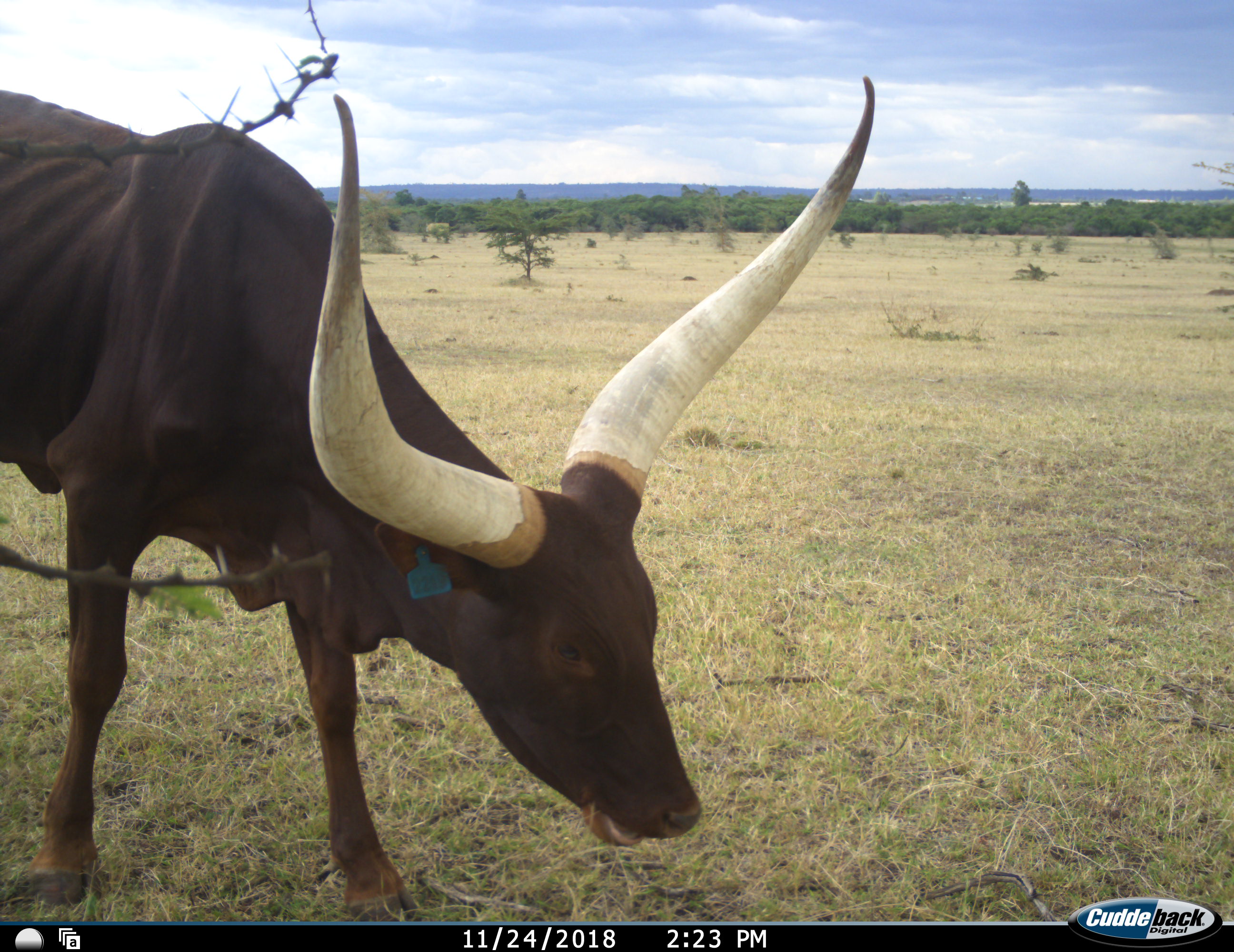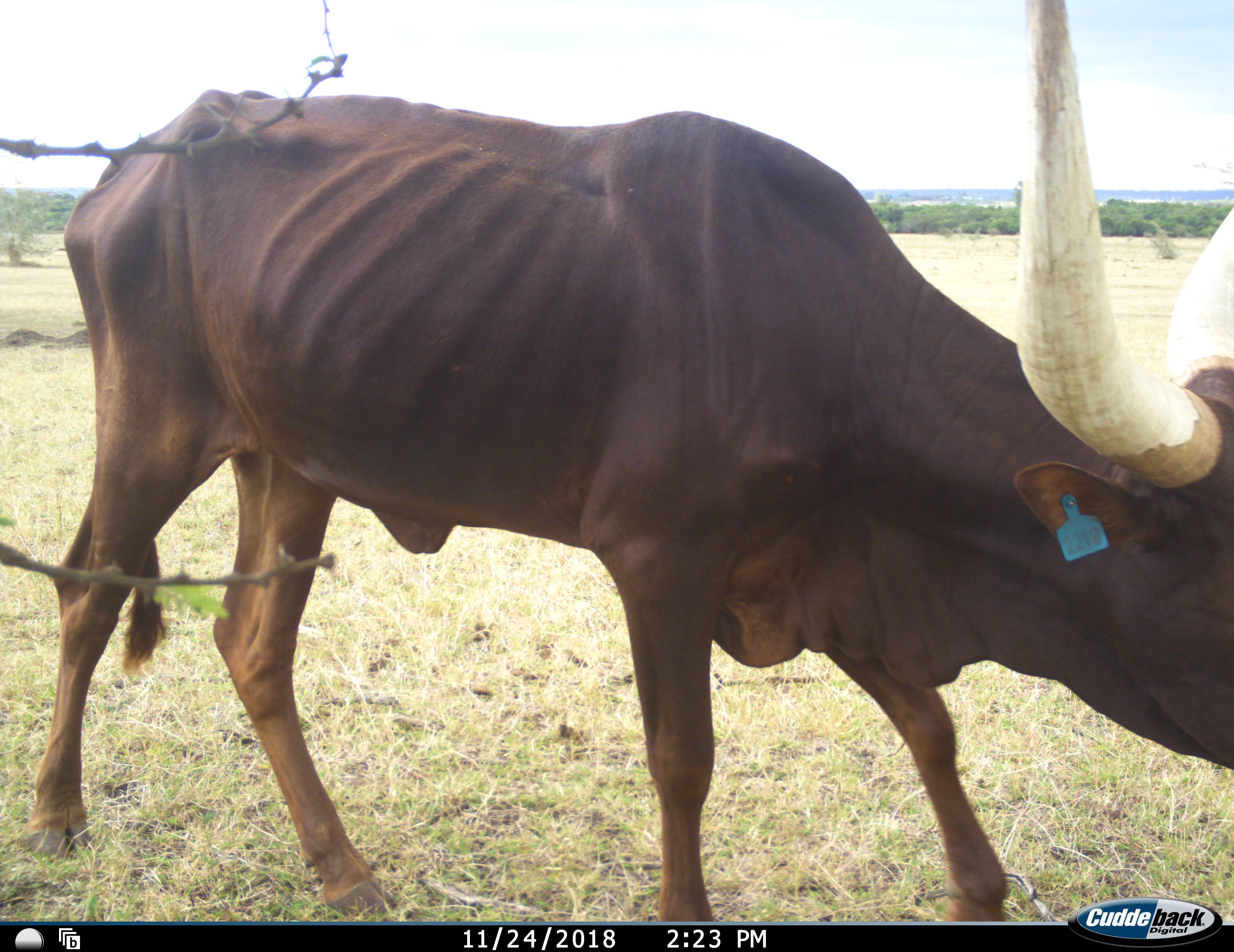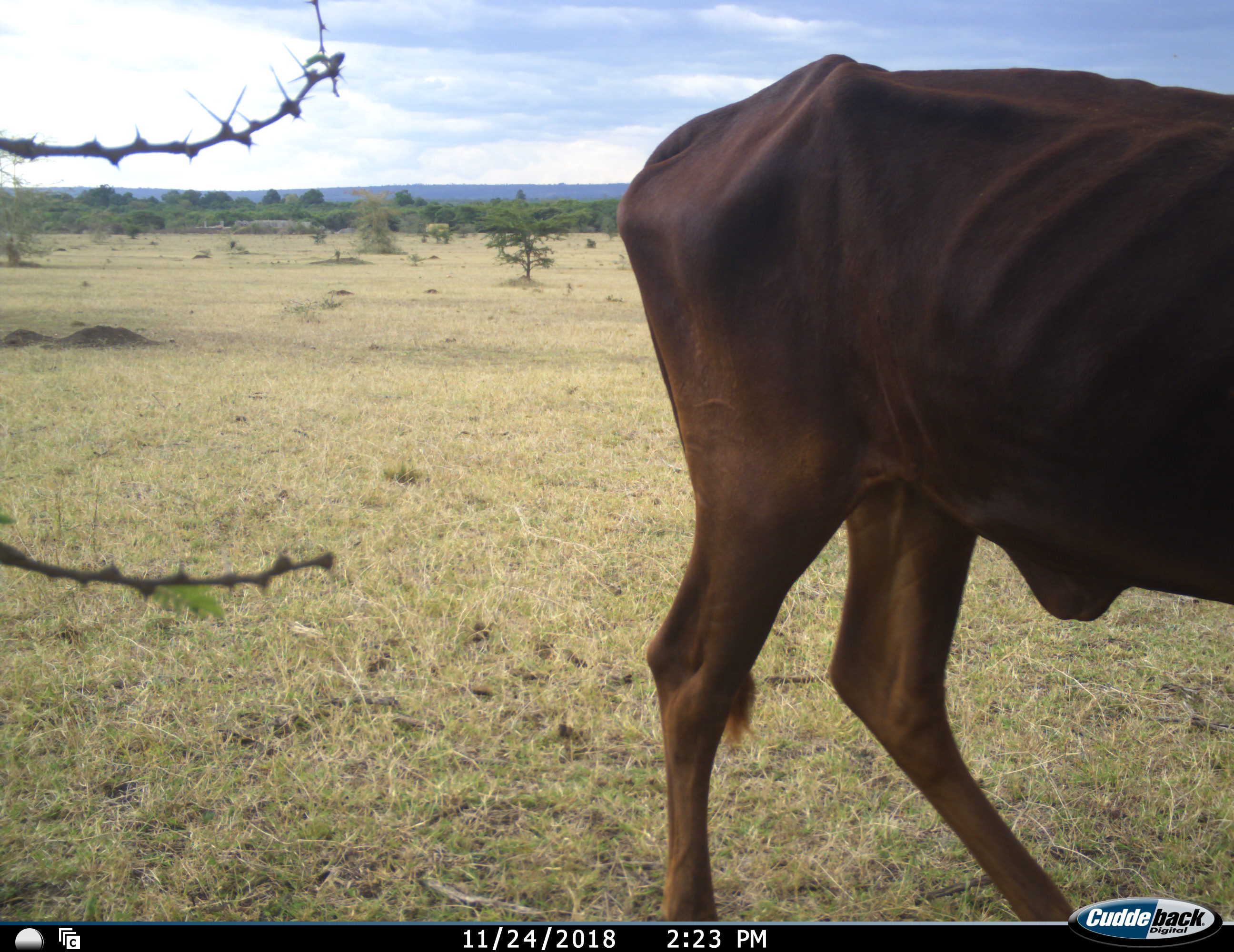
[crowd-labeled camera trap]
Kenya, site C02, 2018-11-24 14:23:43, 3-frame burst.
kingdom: Animalia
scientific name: Animalia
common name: animal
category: domesticanimal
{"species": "domesticanimal (animal) (Animalia)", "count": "1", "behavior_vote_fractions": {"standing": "11%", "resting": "0%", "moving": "56%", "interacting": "0%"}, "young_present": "0%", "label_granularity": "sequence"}